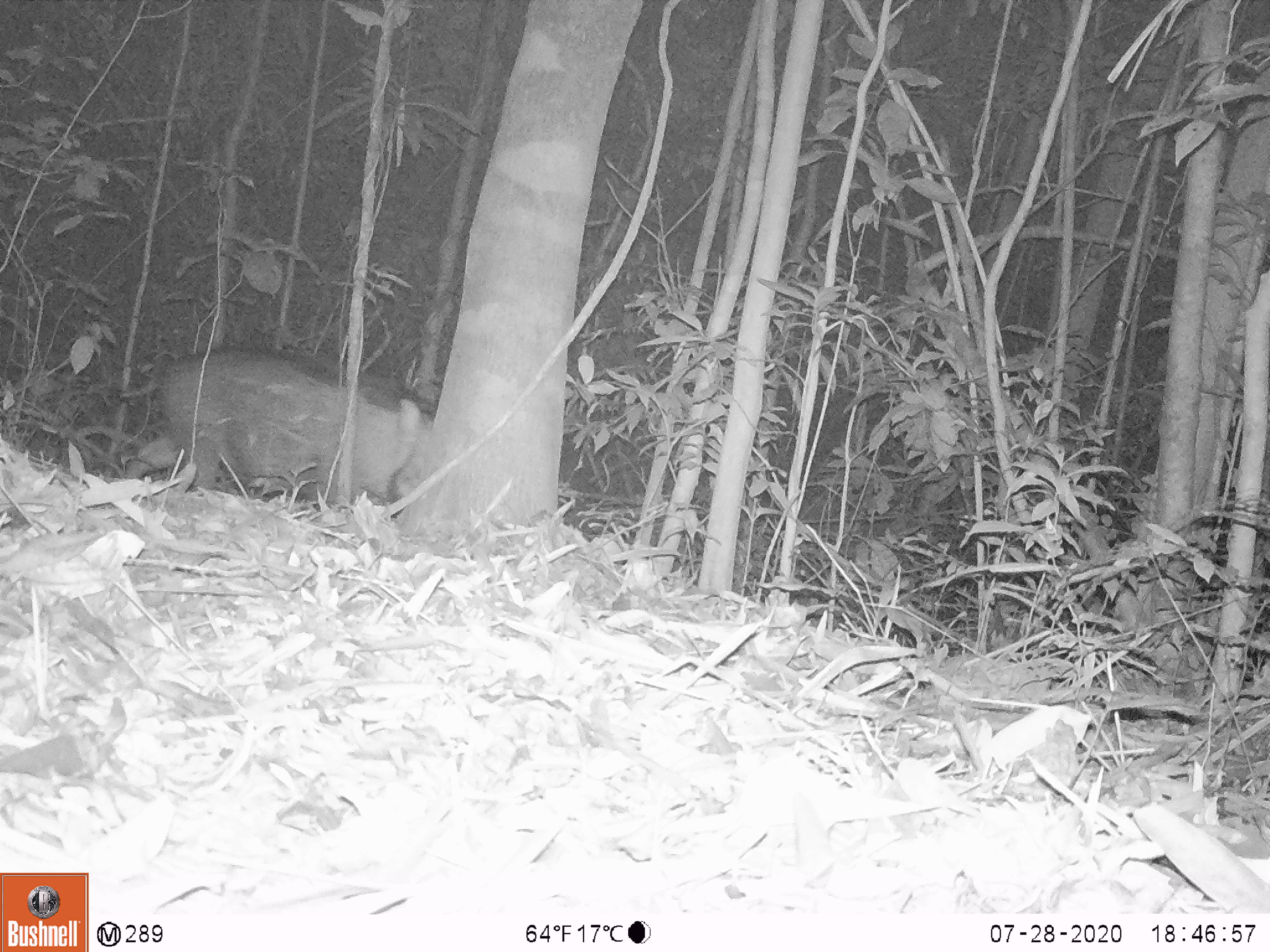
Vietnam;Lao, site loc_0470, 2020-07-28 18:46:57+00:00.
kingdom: Animalia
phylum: Chordata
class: Mammalia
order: Artiodactyla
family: Suidae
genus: Sus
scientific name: Sus scrofa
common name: eurasian wild pig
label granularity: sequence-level